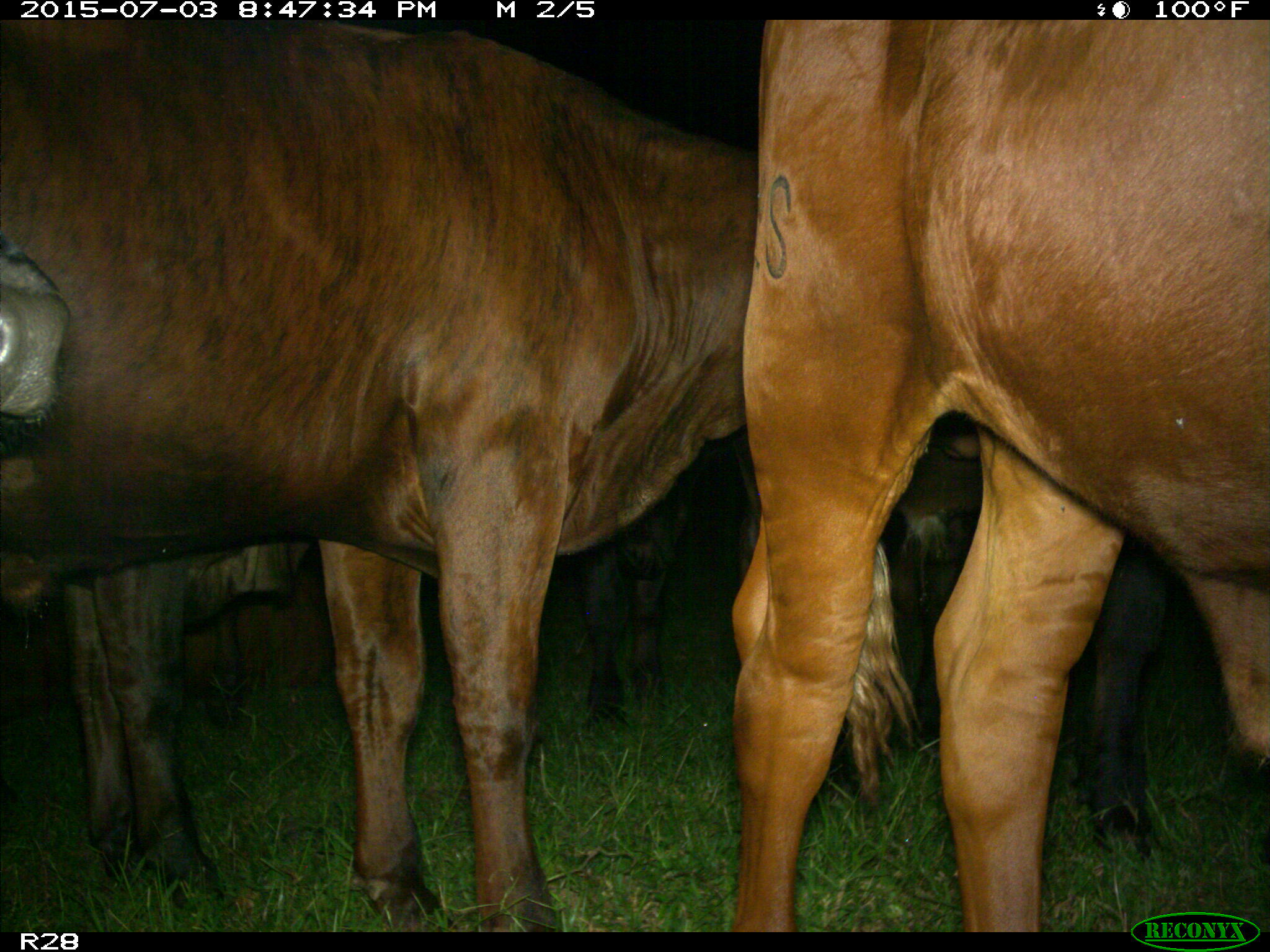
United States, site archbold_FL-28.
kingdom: Animalia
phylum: Chordata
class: Mammalia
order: Artiodactyla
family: Bovidae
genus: Bos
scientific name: Bos taurus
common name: domestic cow